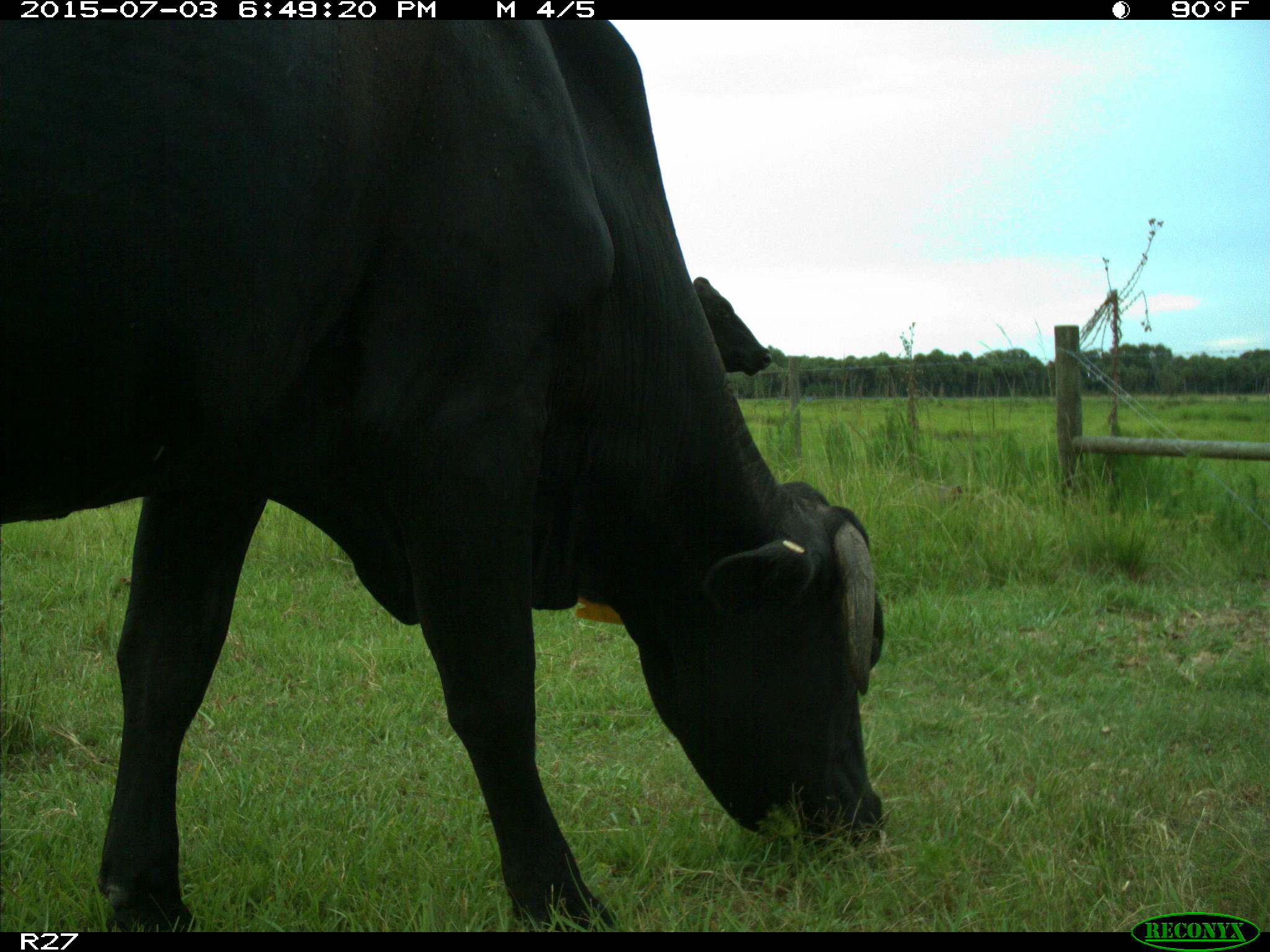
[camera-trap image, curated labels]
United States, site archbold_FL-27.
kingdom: Animalia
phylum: Chordata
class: Mammalia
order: Artiodactyla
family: Bovidae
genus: Bos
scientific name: Bos taurus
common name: domestic cow